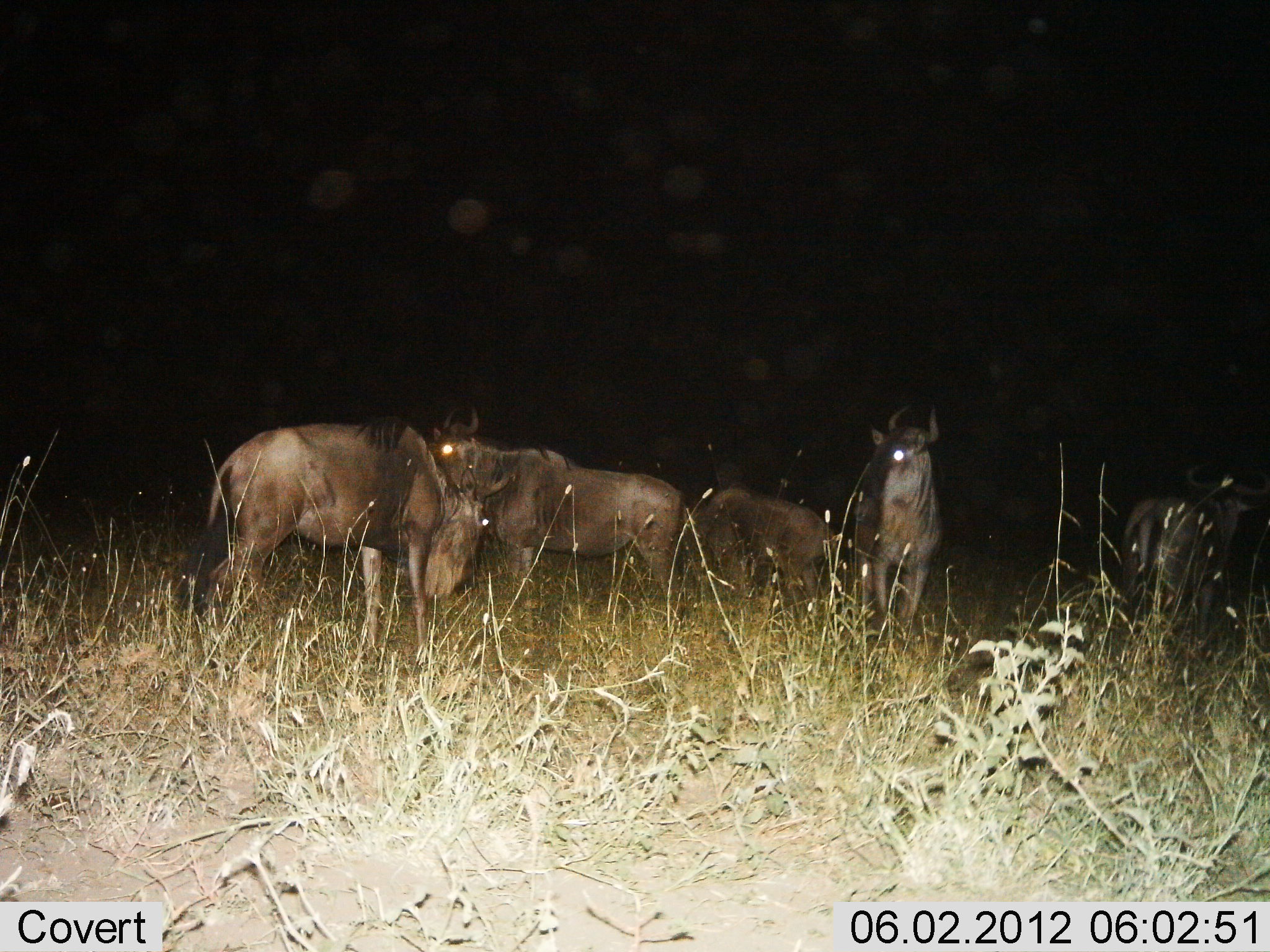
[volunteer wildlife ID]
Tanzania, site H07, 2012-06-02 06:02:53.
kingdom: Animalia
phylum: Chordata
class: Mammalia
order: Artiodactyla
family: Bovidae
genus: Connochaetes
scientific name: Connochaetes taurinus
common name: blue wildebeest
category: wildebeest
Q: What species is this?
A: Wildebeest (blue wildebeest) (Connochaetes taurinus).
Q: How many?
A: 5.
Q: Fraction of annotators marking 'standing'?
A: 70%.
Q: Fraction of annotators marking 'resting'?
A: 0%.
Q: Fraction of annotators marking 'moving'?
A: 0%.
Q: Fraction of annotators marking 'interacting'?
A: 0%.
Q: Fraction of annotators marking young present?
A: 0%.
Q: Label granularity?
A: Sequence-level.